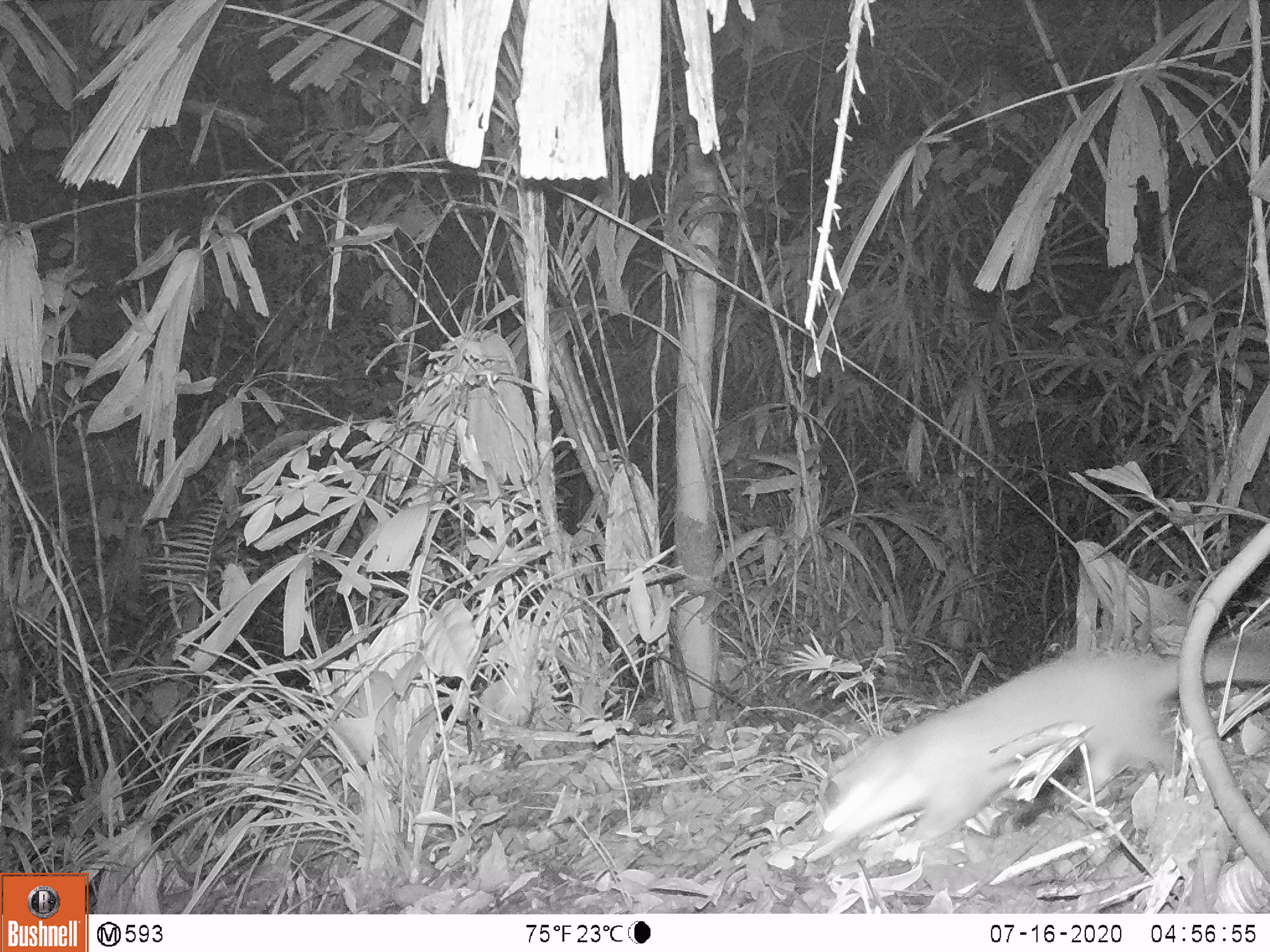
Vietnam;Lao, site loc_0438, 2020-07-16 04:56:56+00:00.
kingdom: Animalia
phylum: Chordata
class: Mammalia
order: Carnivora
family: Mustelidae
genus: Melogale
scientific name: Melogale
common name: ferret badger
Ferret badger (Melogale). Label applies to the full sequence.